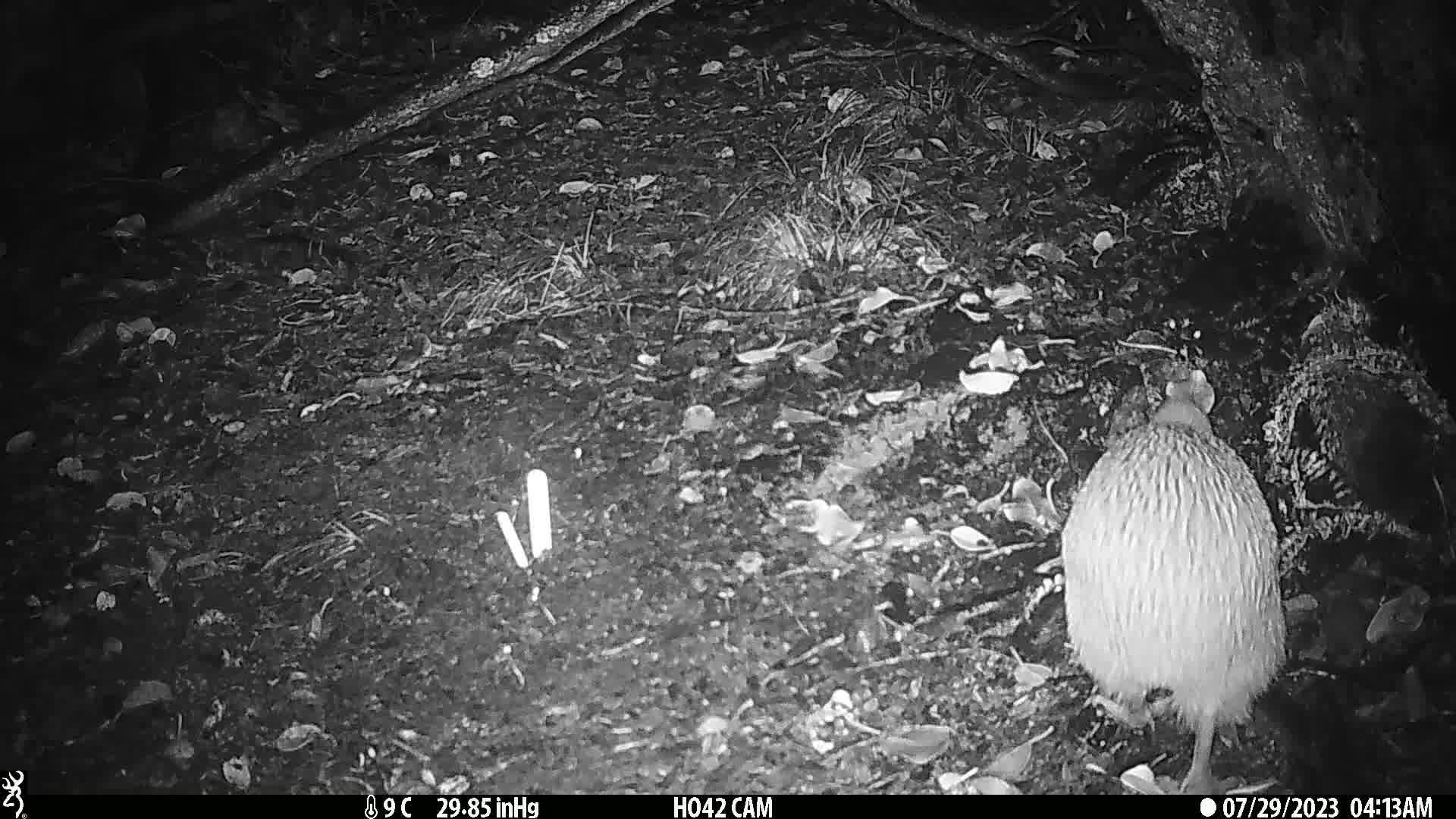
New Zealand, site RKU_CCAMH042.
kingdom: Animalia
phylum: Chordata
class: Aves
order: Apterygiformes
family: Apterygidae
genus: Apteryx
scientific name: Apteryx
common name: kiwi